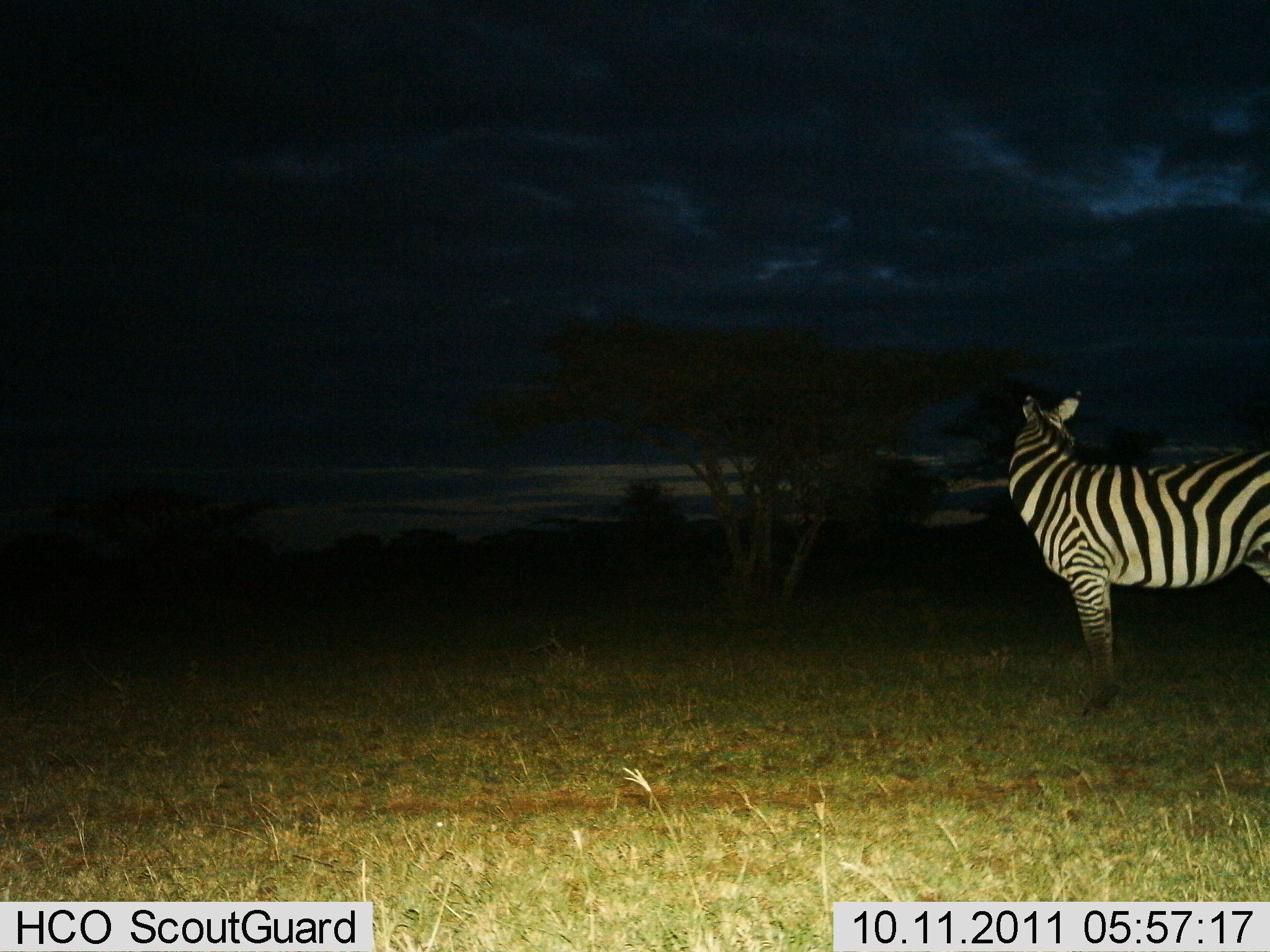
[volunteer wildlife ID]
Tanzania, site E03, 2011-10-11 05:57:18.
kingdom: Animalia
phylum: Chordata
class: Mammalia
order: Perissodactyla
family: Equidae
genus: Equus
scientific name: Equus quagga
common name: plains zebra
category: zebra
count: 1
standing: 100%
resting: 0%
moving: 0%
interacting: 0%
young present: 0%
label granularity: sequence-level